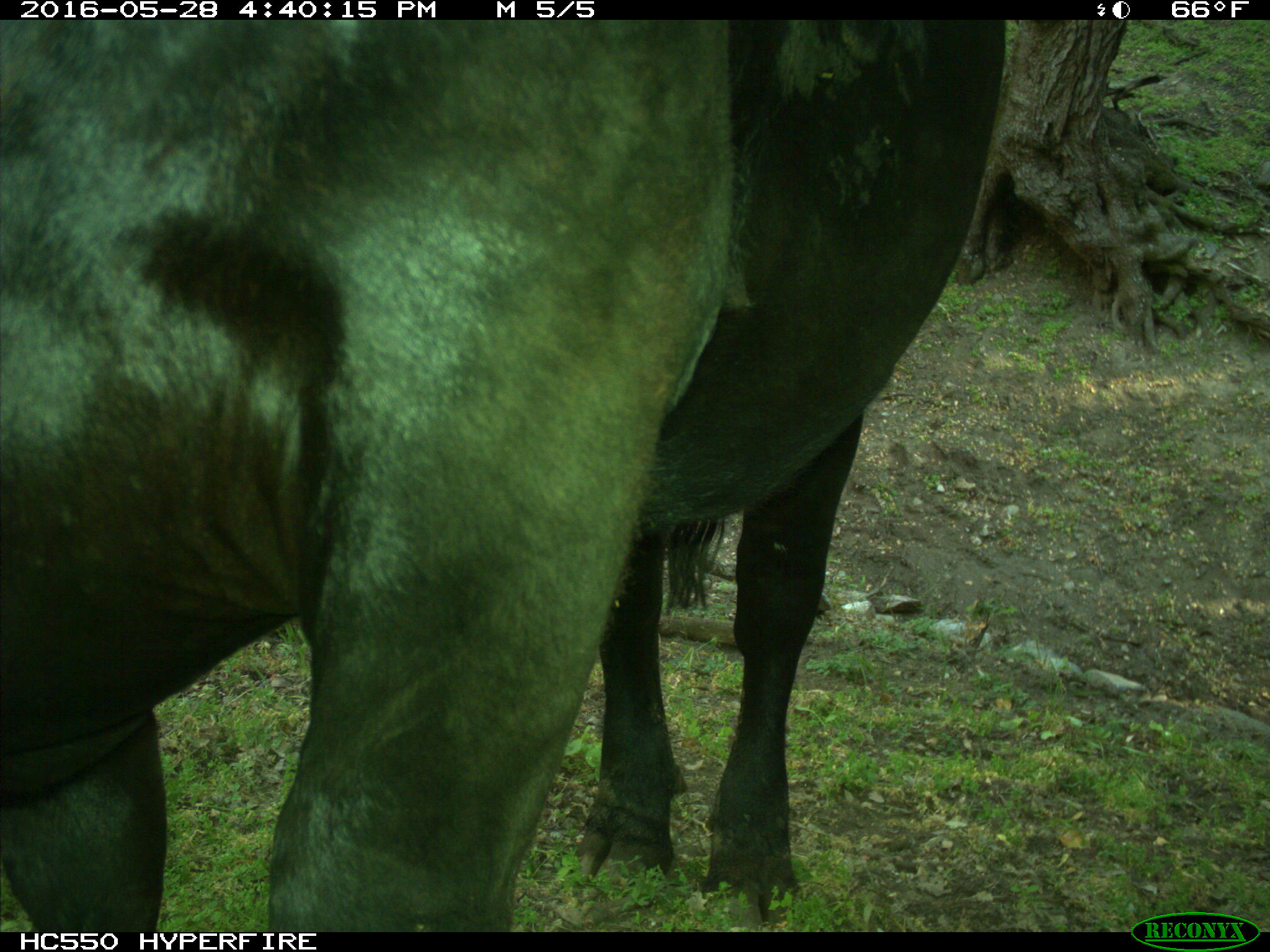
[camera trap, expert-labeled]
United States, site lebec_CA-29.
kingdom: Animalia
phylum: Chordata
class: Mammalia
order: Artiodactyla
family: Bovidae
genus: Bos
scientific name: Bos taurus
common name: domestic cow